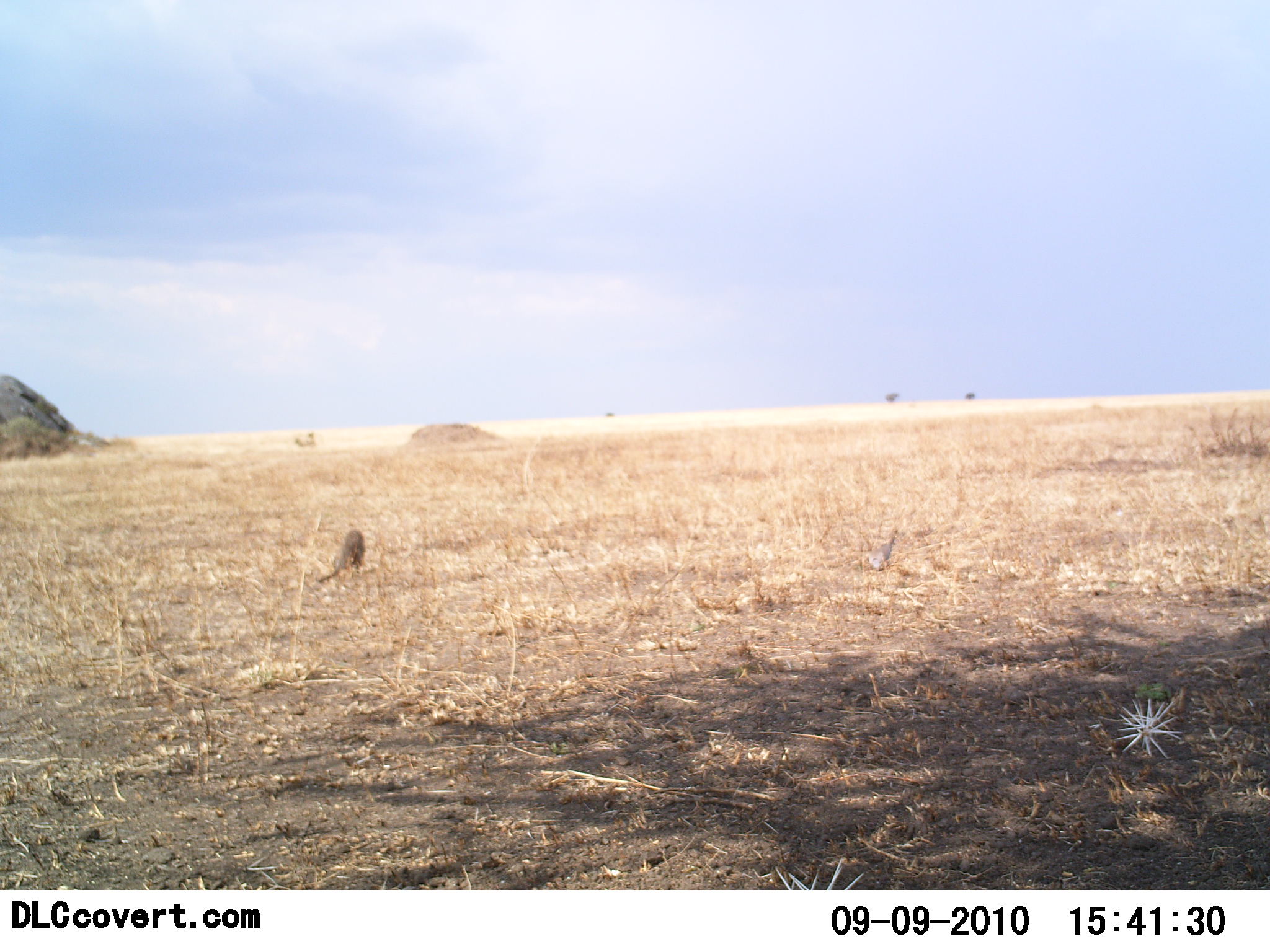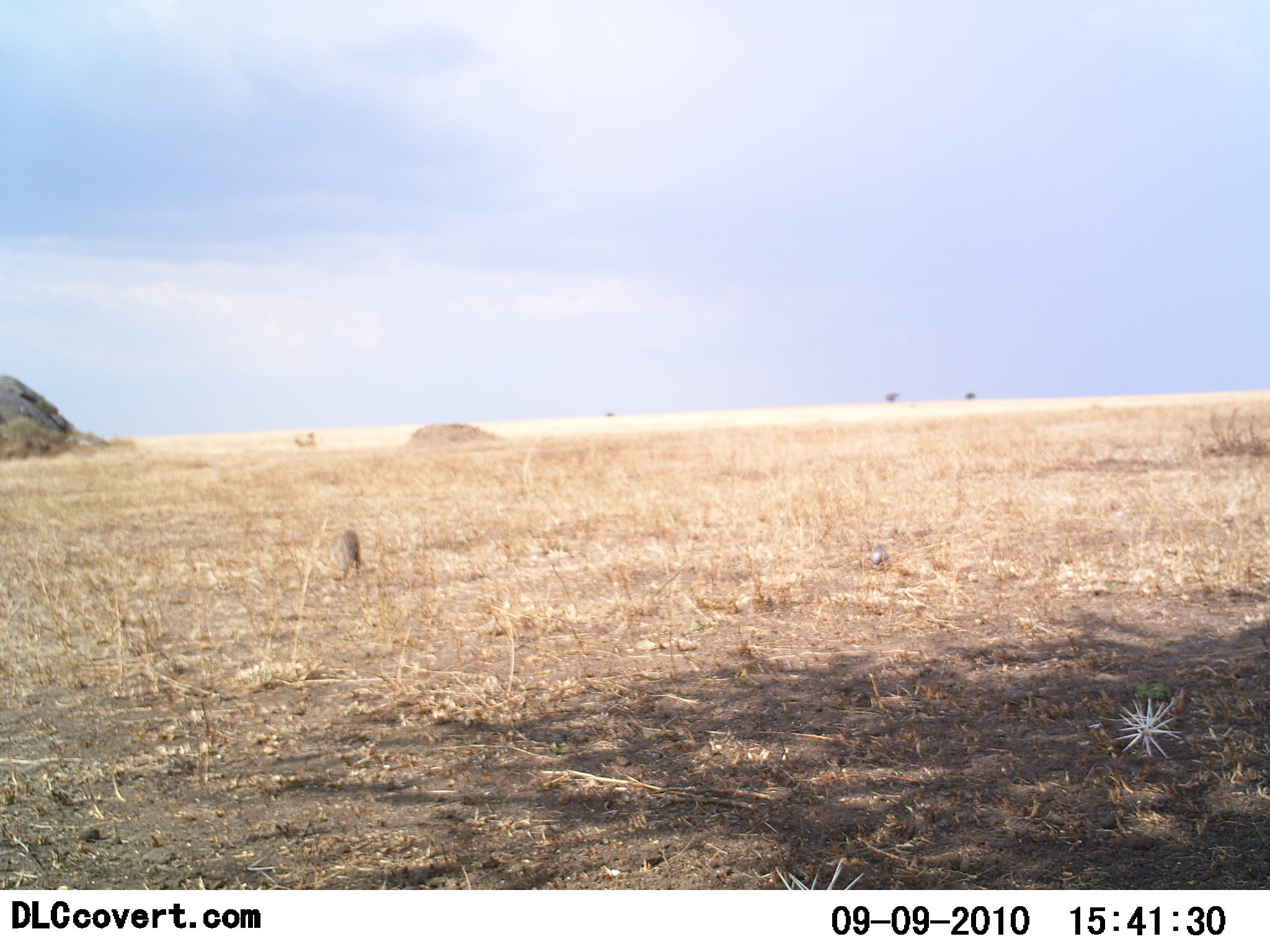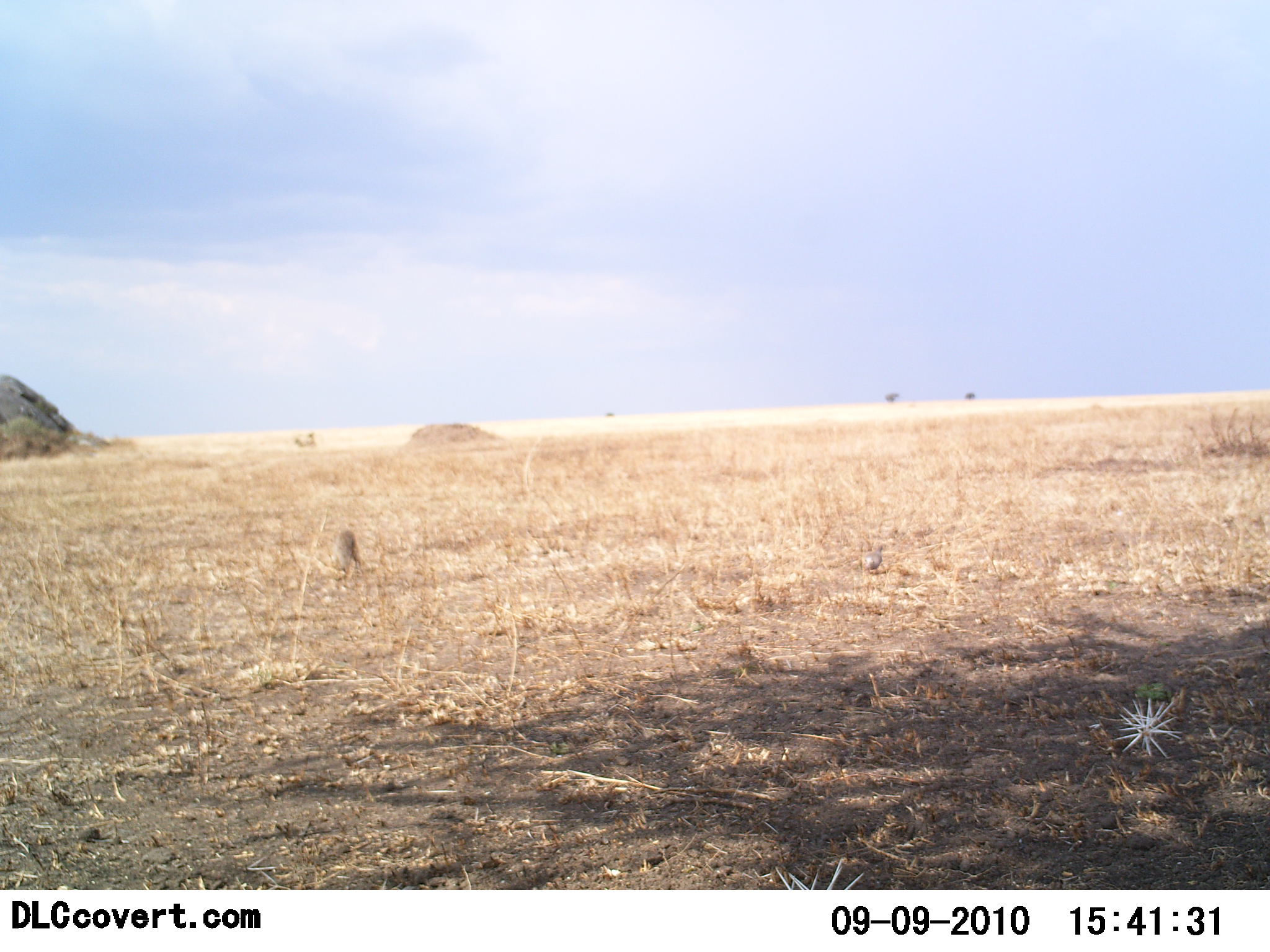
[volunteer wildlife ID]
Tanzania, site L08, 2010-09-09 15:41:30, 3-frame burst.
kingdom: Animalia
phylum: Chordata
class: Aves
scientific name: Aves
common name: bird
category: otherbird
Otherbird (bird) (Aves), count 1. Behavior (volunteer vote fractions): standing 50%, resting 0%, moving 40%, interacting 0%. Young present (vote fraction): 0%. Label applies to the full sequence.